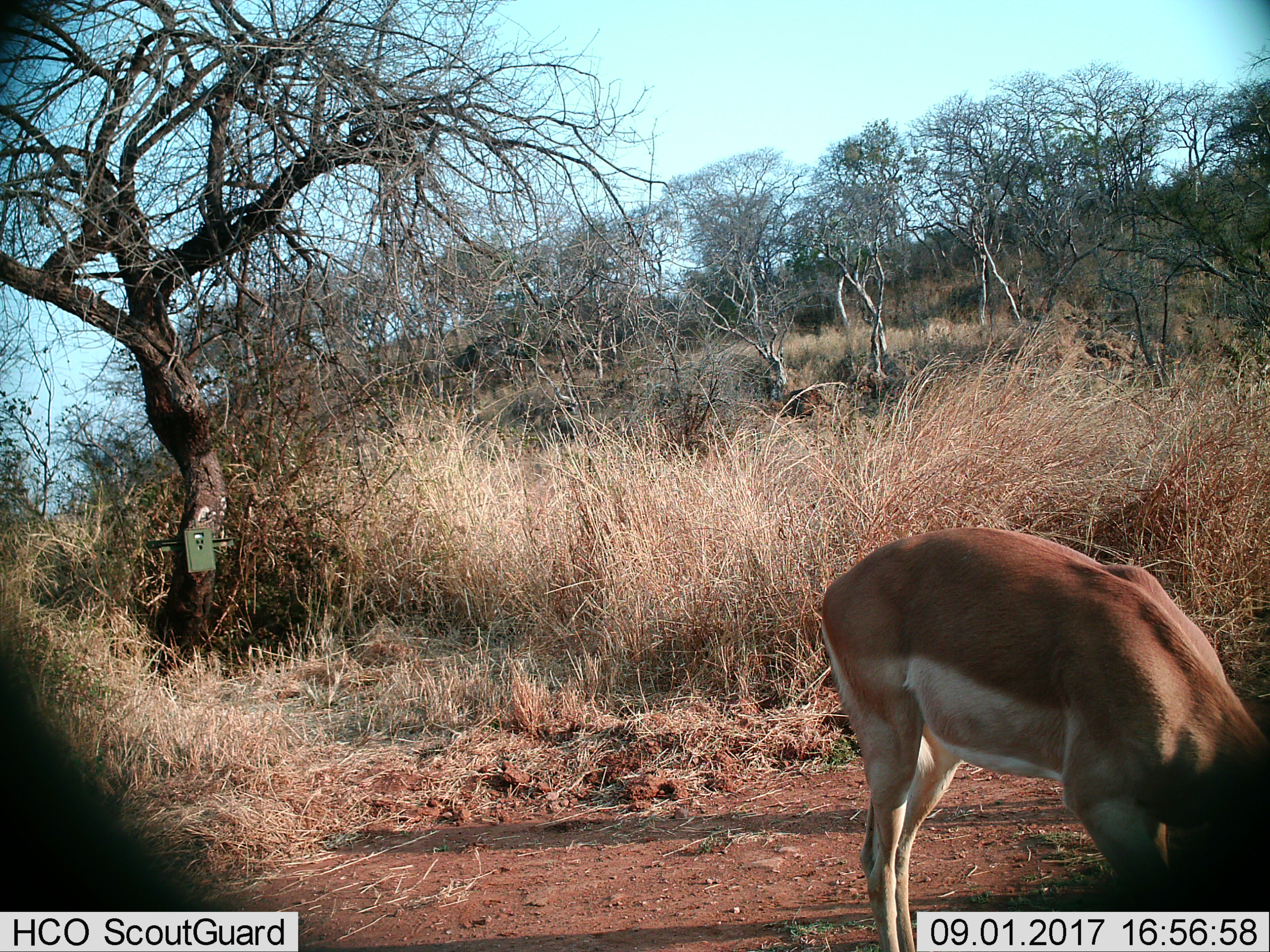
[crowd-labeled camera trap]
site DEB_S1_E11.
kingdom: Animalia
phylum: Chordata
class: Mammalia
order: Artiodactyla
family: Bovidae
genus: Aepyceros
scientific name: Aepyceros melampus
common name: impala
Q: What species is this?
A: Impala (Aepyceros melampus).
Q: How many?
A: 1.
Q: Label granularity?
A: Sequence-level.